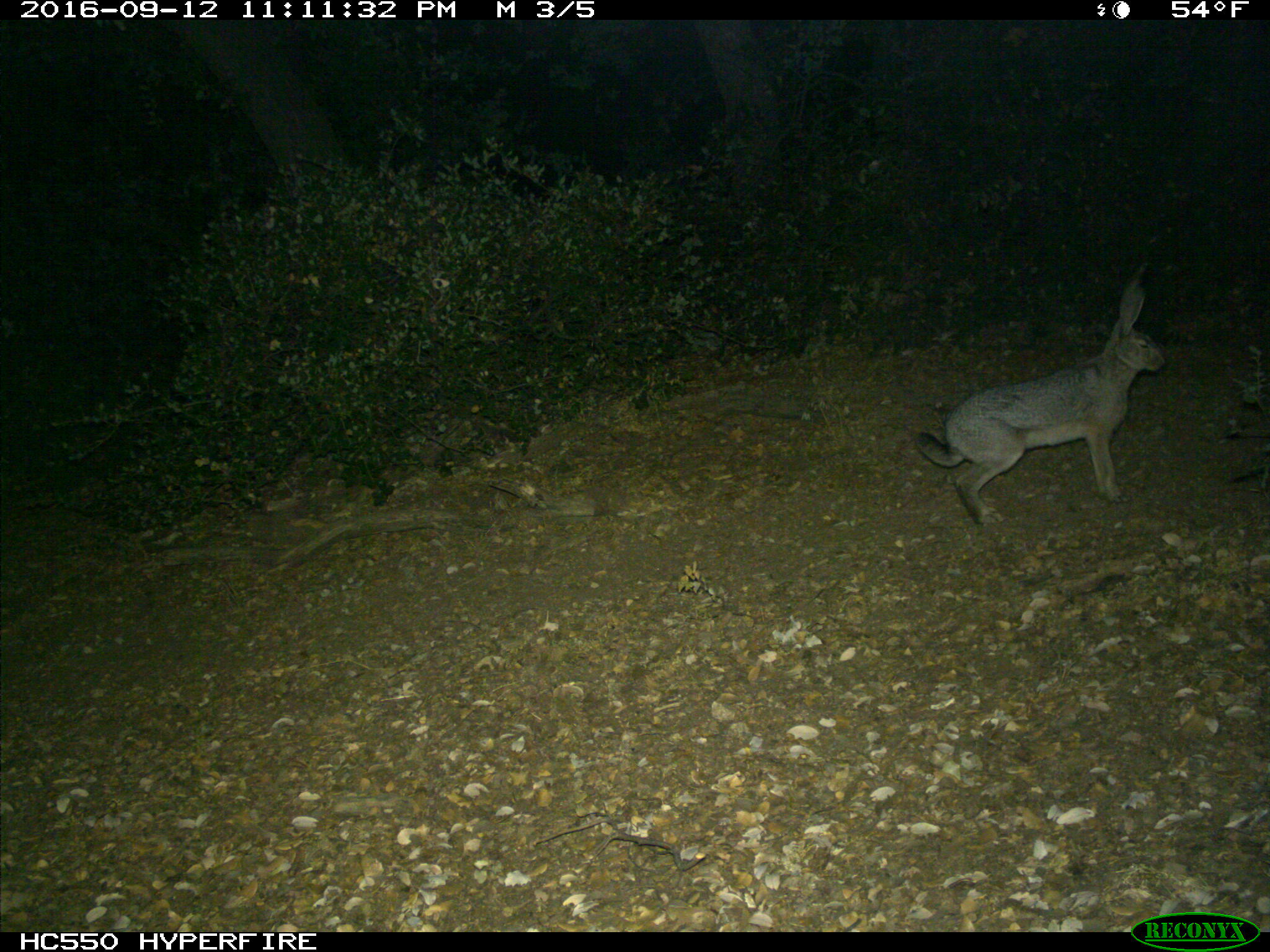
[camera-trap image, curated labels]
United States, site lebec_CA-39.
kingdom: Animalia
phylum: Chordata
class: Mammalia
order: Lagomorpha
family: Leporidae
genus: Lepus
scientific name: Lepus californicus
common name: black-tailed jackrabbit